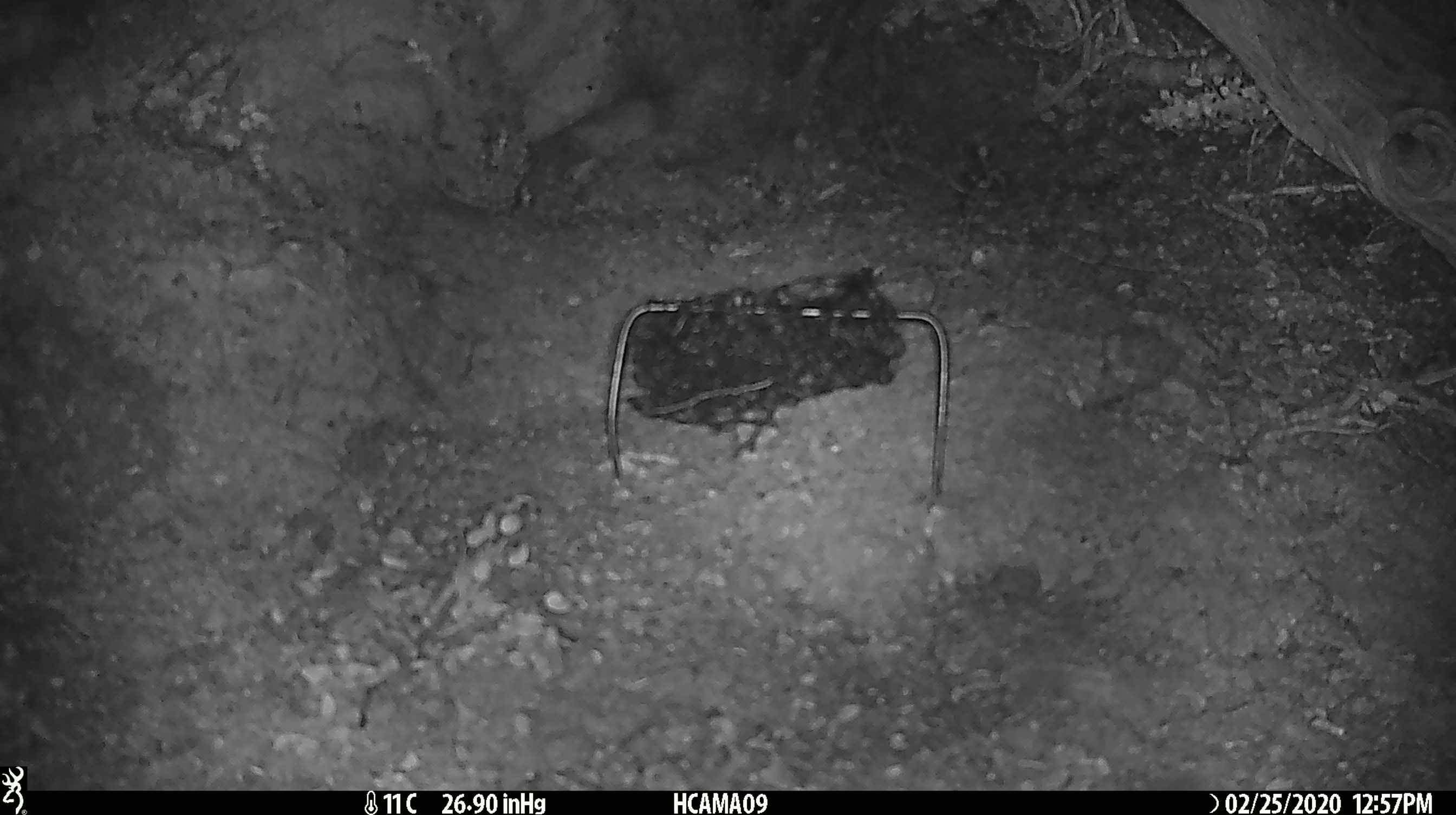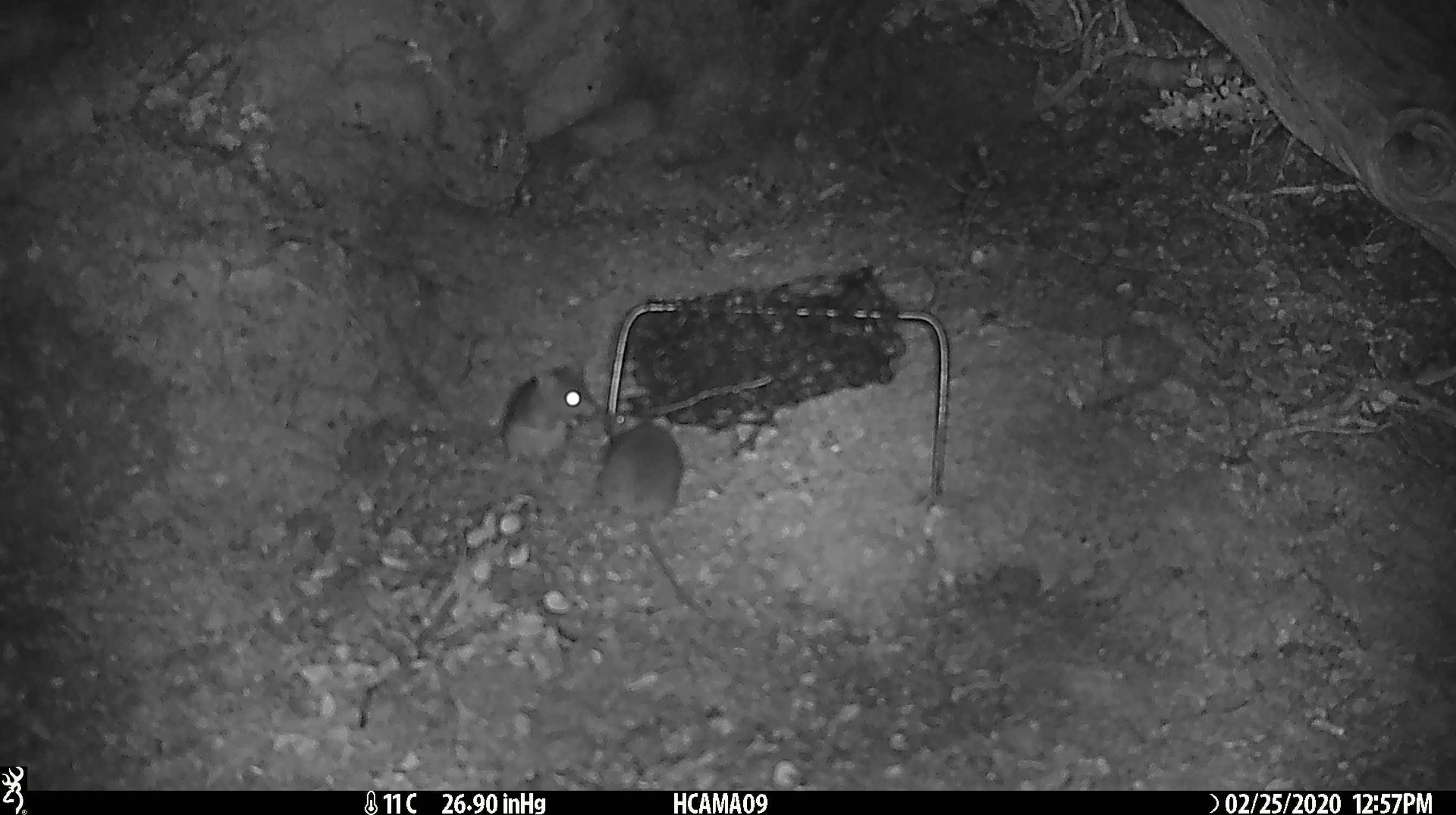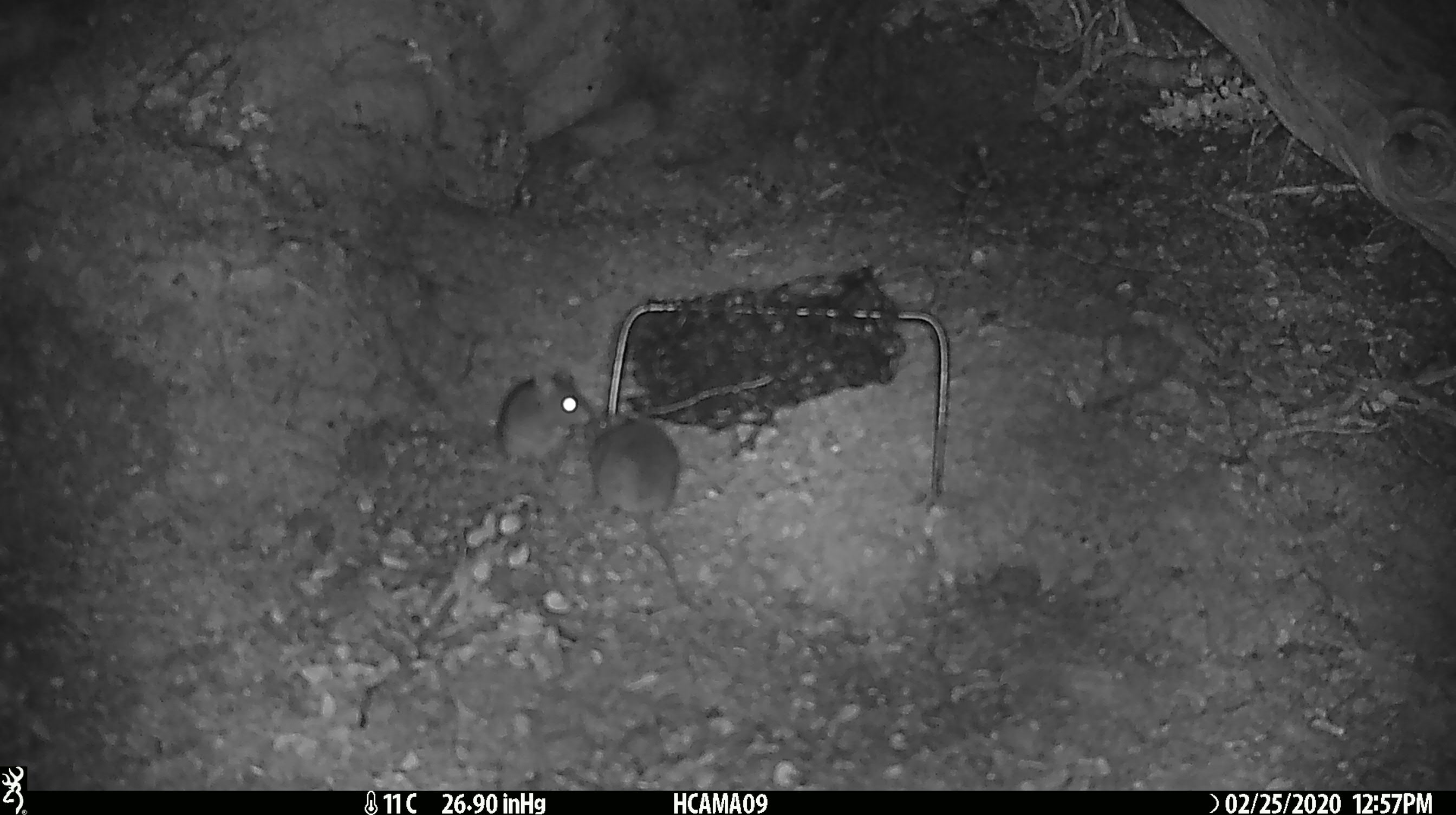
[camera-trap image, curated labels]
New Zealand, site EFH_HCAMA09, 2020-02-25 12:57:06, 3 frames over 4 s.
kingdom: Animalia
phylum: Chordata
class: Mammalia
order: Rodentia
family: Muridae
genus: Mus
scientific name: Mus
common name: mouse